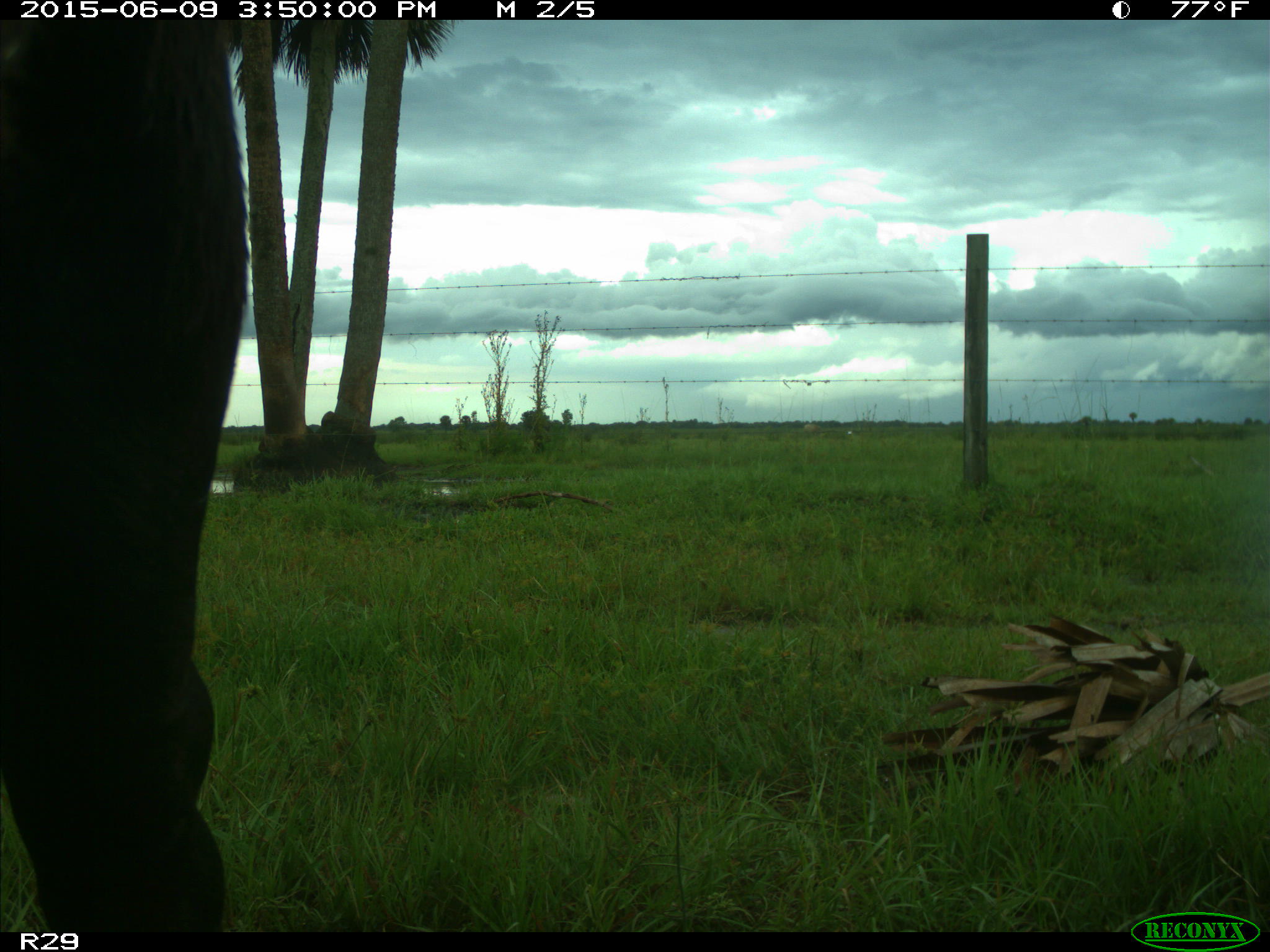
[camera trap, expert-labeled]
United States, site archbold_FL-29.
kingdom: Animalia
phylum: Chordata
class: Mammalia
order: Artiodactyla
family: Bovidae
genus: Bos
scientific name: Bos taurus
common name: domestic cow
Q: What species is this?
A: Bos taurus (domestic cow).